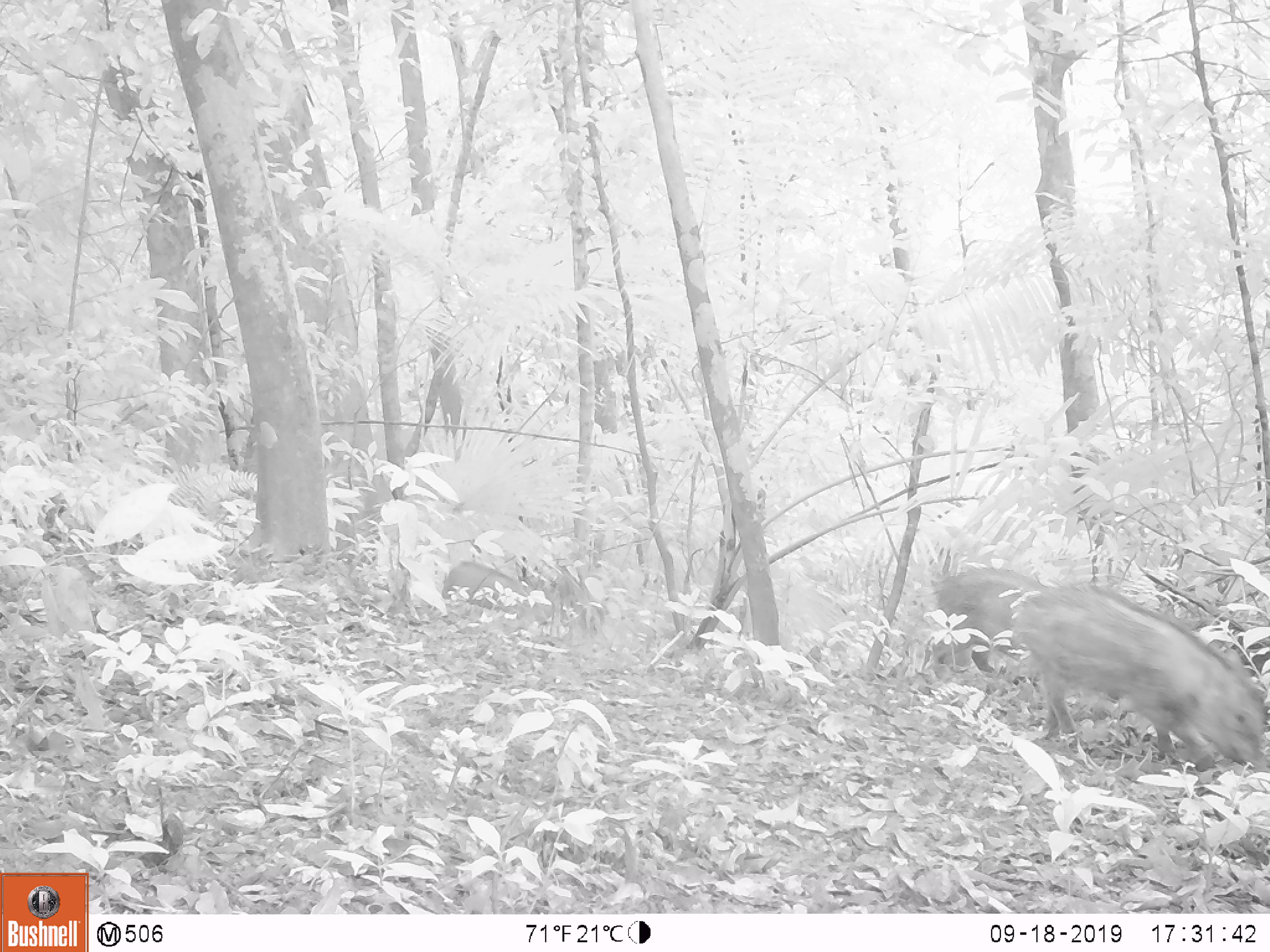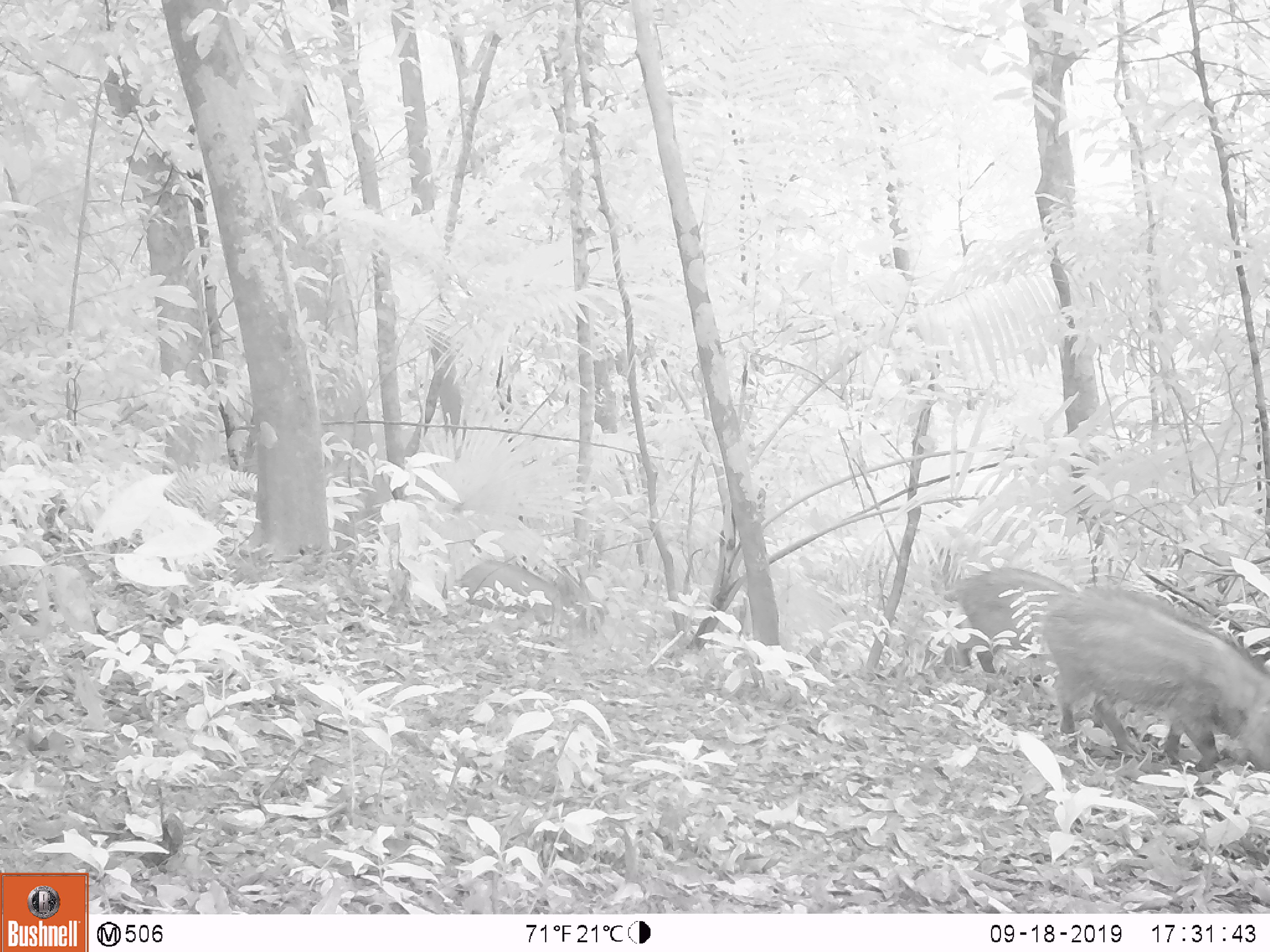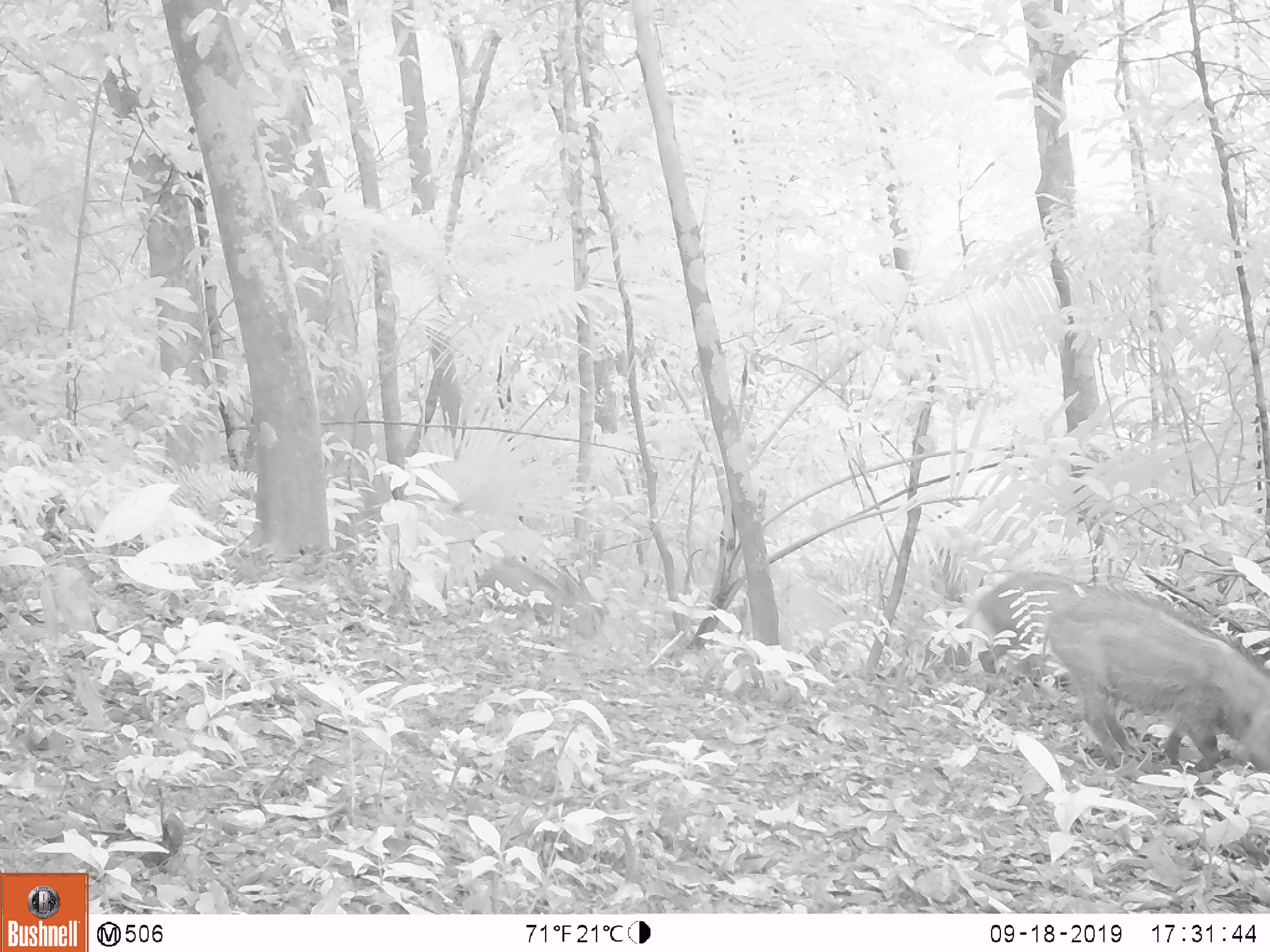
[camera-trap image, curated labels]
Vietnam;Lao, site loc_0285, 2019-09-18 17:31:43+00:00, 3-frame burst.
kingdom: Animalia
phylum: Chordata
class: Mammalia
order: Artiodactyla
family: Suidae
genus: Sus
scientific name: Sus scrofa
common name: eurasian wild pig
Eurasian wild pig (Sus scrofa). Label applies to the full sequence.